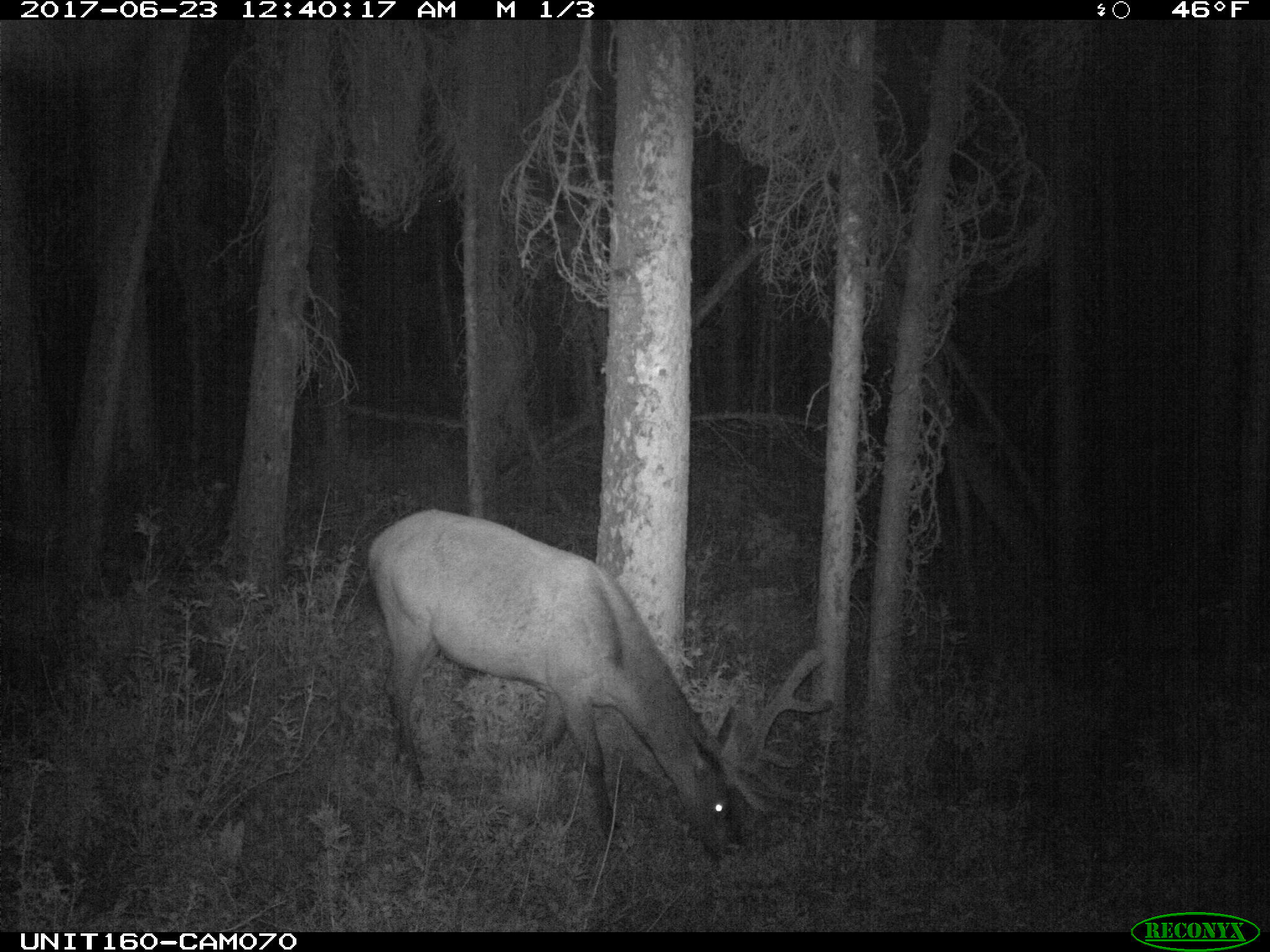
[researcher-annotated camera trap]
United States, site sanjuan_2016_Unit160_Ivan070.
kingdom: Animalia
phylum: Chordata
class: Mammalia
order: Artiodactyla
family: Cervidae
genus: Cervus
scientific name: Cervus elaphus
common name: red deer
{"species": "Cervus elaphus (red deer)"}